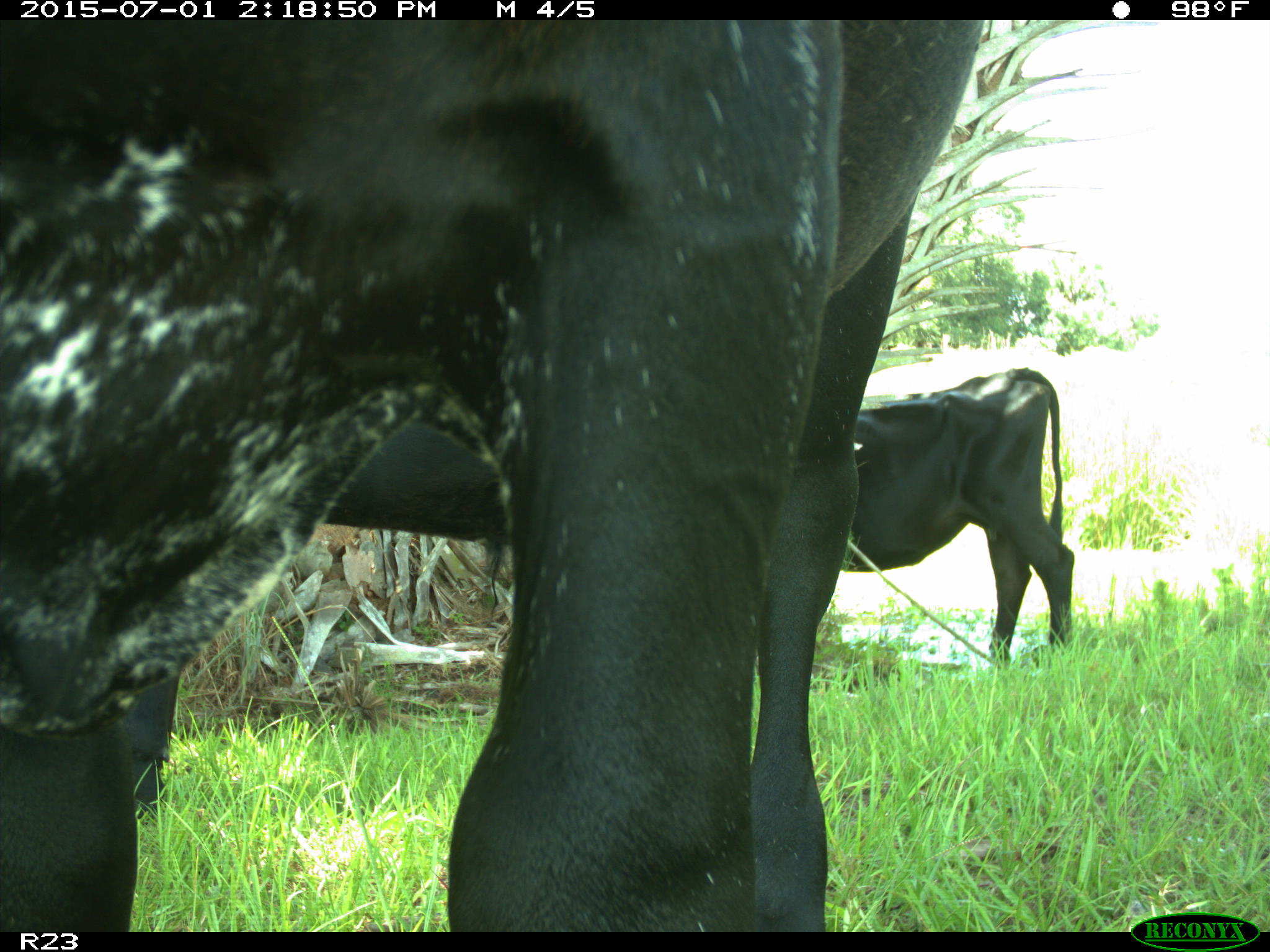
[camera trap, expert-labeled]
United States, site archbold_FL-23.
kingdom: Animalia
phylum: Chordata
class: Mammalia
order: Artiodactyla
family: Bovidae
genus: Bos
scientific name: Bos taurus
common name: domestic cow